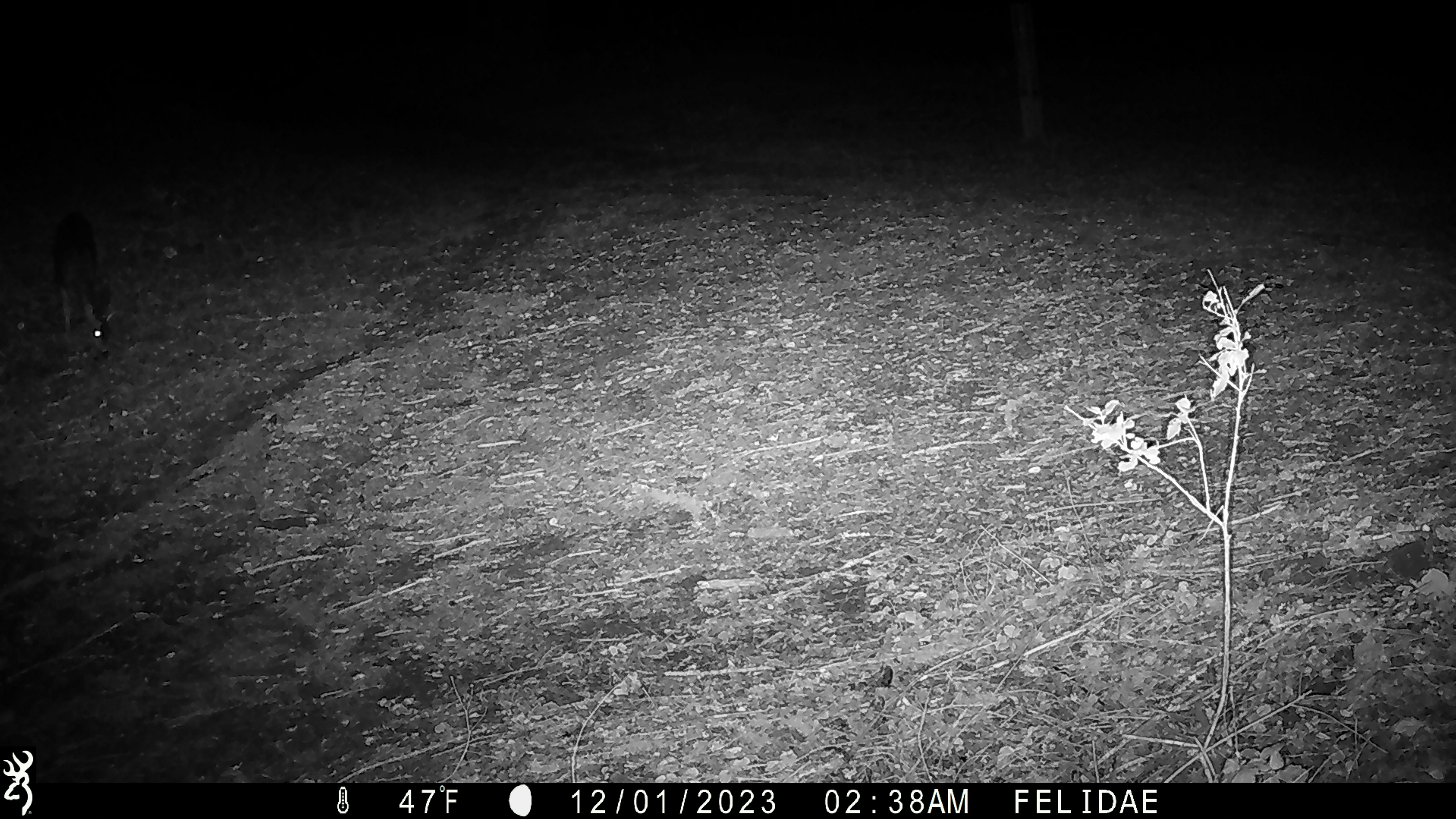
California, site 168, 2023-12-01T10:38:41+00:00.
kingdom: Animalia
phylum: Chordata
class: Mammalia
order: Artiodactyla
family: Cervidae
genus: Odocoileus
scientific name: Odocoileus hemionus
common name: mule deer